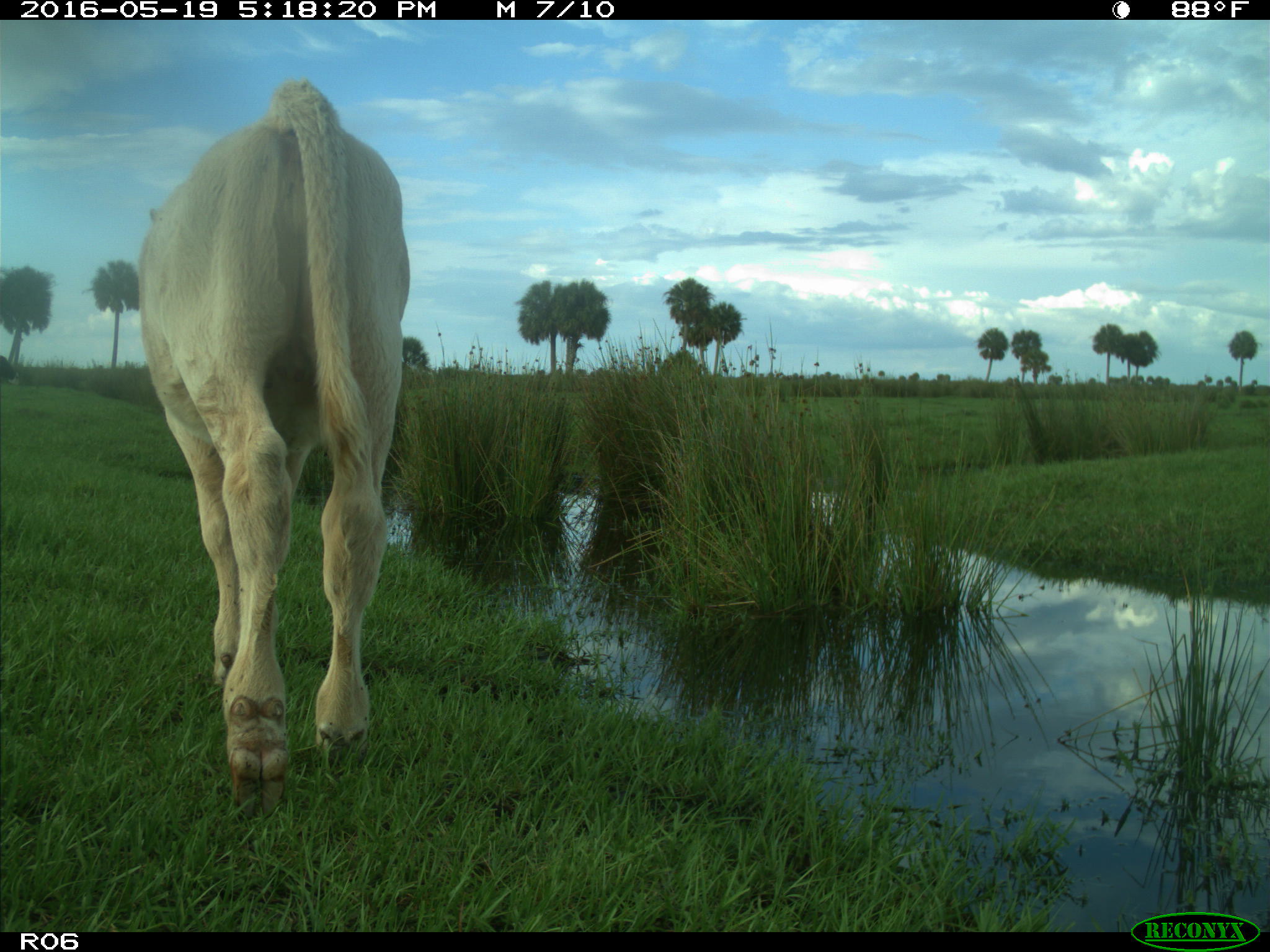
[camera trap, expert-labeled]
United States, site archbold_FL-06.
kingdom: Animalia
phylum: Chordata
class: Mammalia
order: Artiodactyla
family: Bovidae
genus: Bos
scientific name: Bos taurus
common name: domestic cow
Bos taurus (domestic cow).